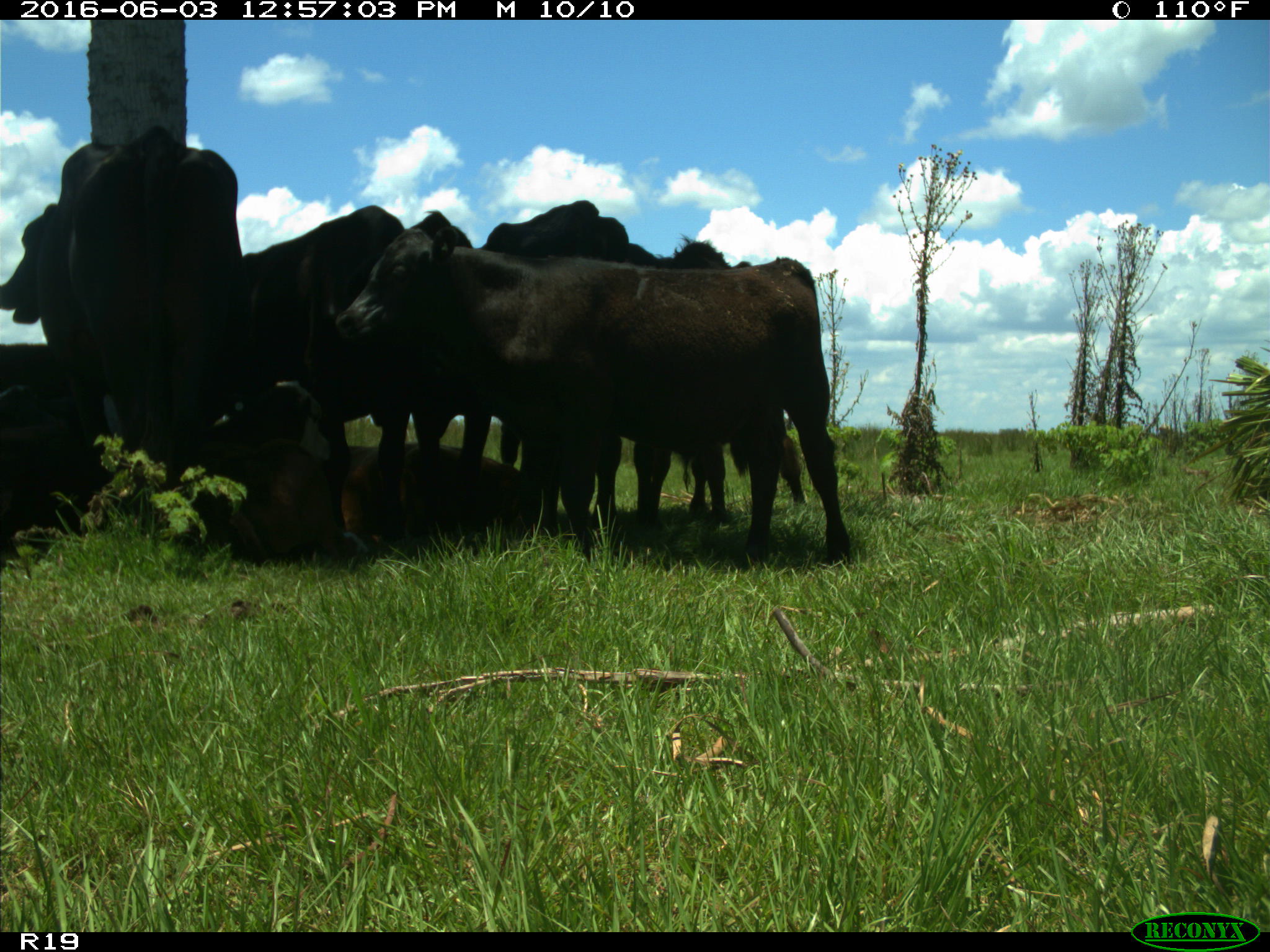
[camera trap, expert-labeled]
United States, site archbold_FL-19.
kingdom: Animalia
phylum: Chordata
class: Mammalia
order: Artiodactyla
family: Bovidae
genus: Bos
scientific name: Bos taurus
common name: domestic cow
Bos taurus (domestic cow).